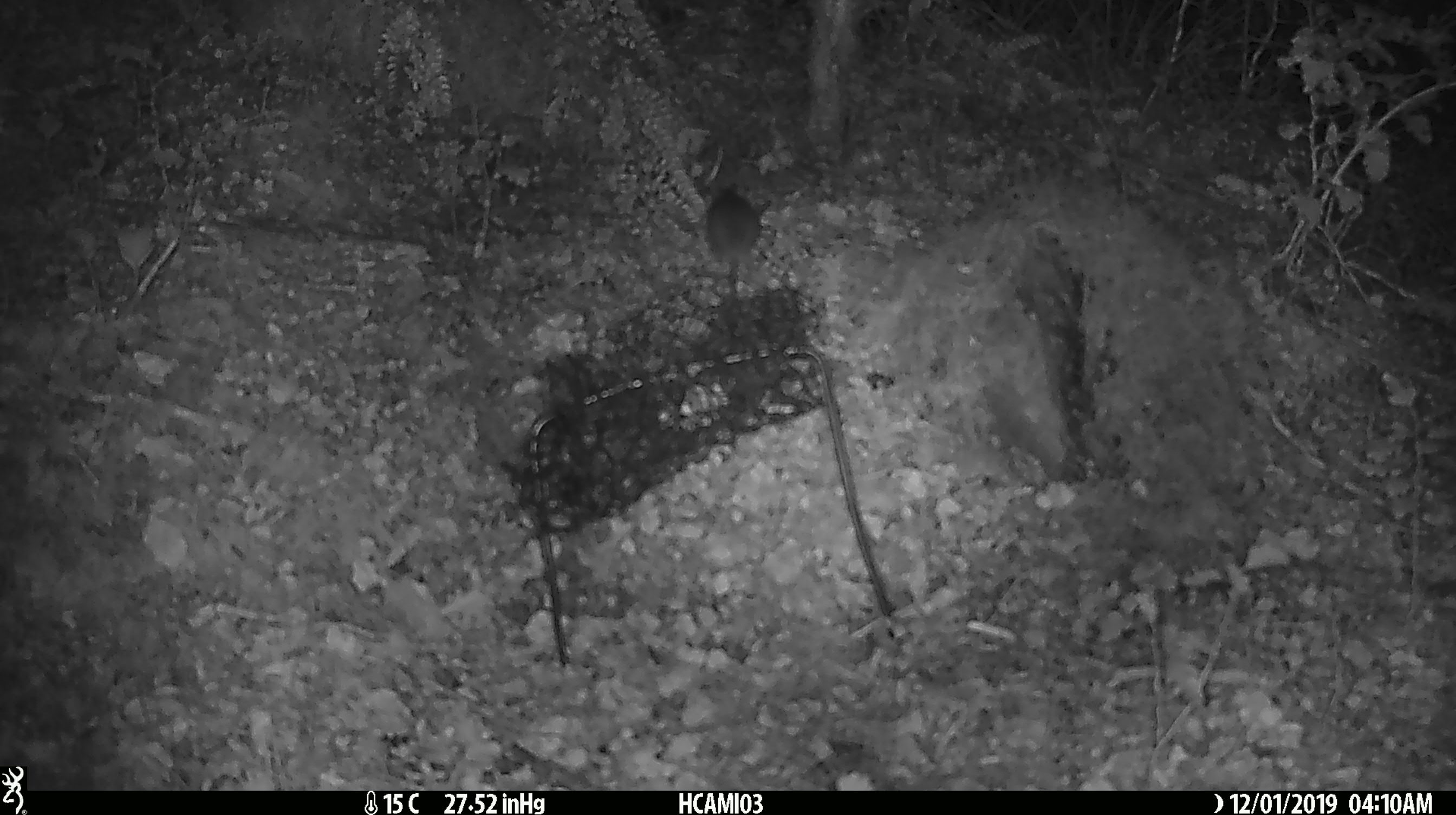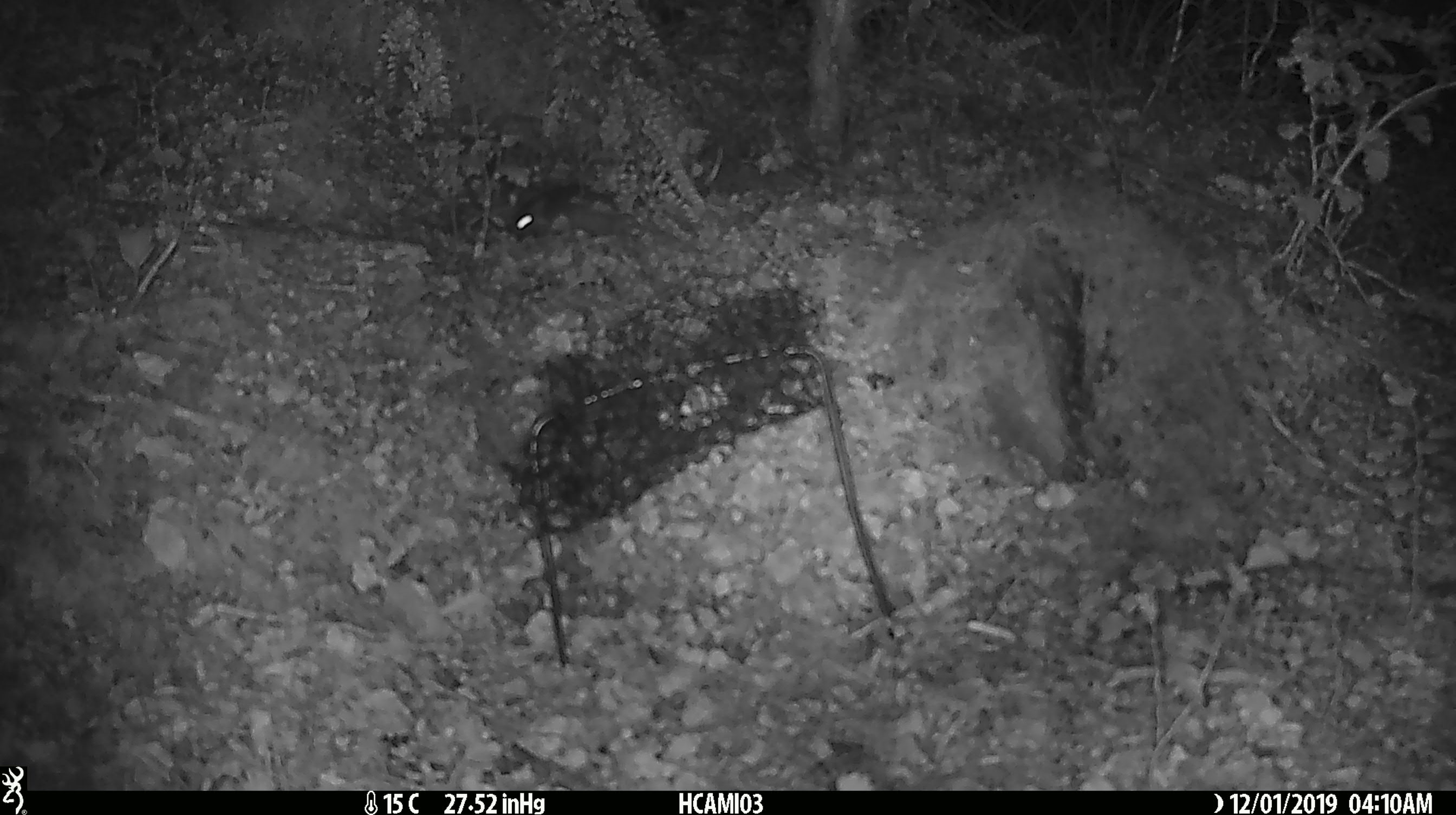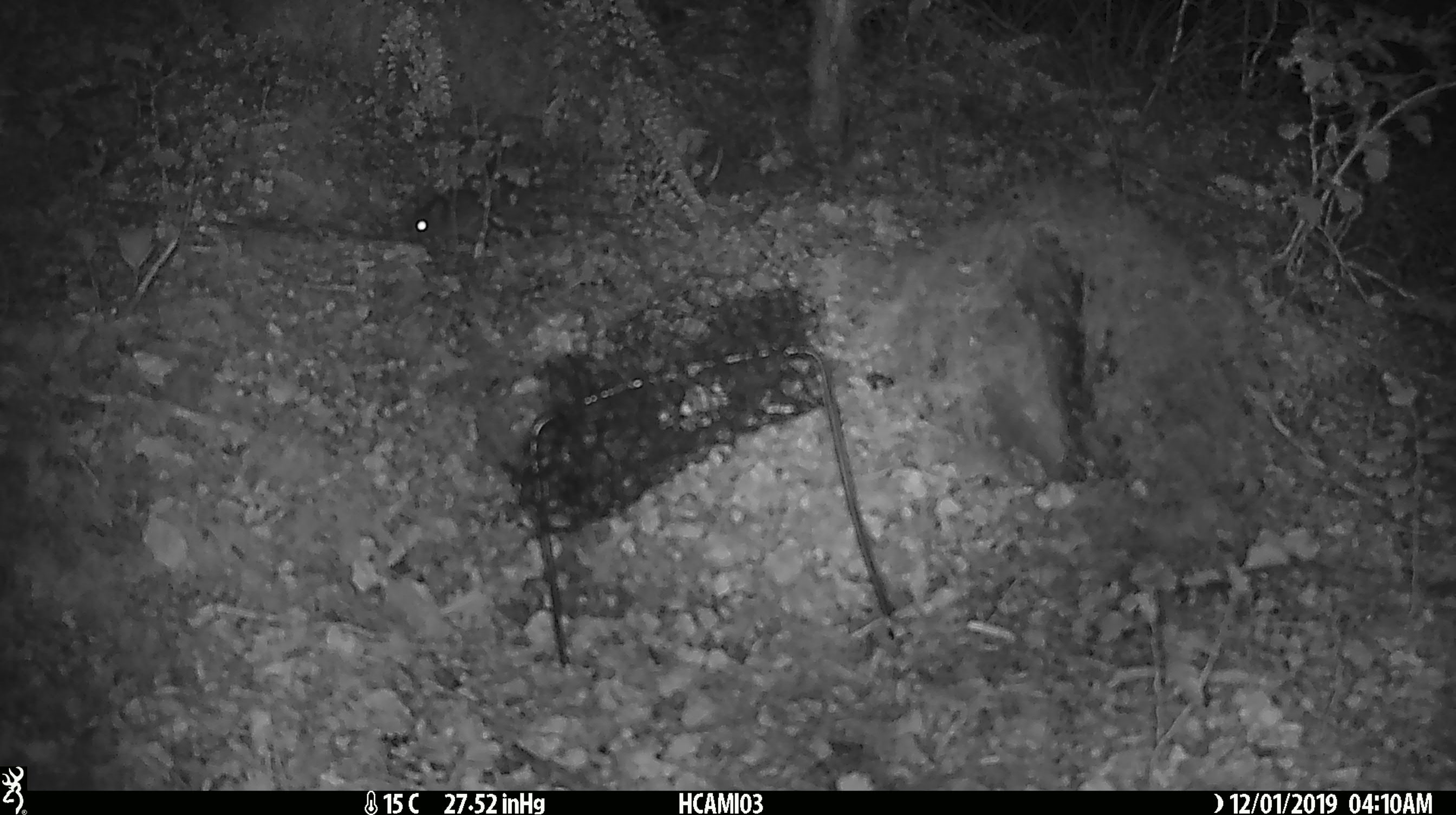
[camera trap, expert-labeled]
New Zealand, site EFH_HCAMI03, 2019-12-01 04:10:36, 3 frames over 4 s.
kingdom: Animalia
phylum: Chordata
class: Mammalia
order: Rodentia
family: Muridae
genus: Mus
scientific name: Mus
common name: mouse